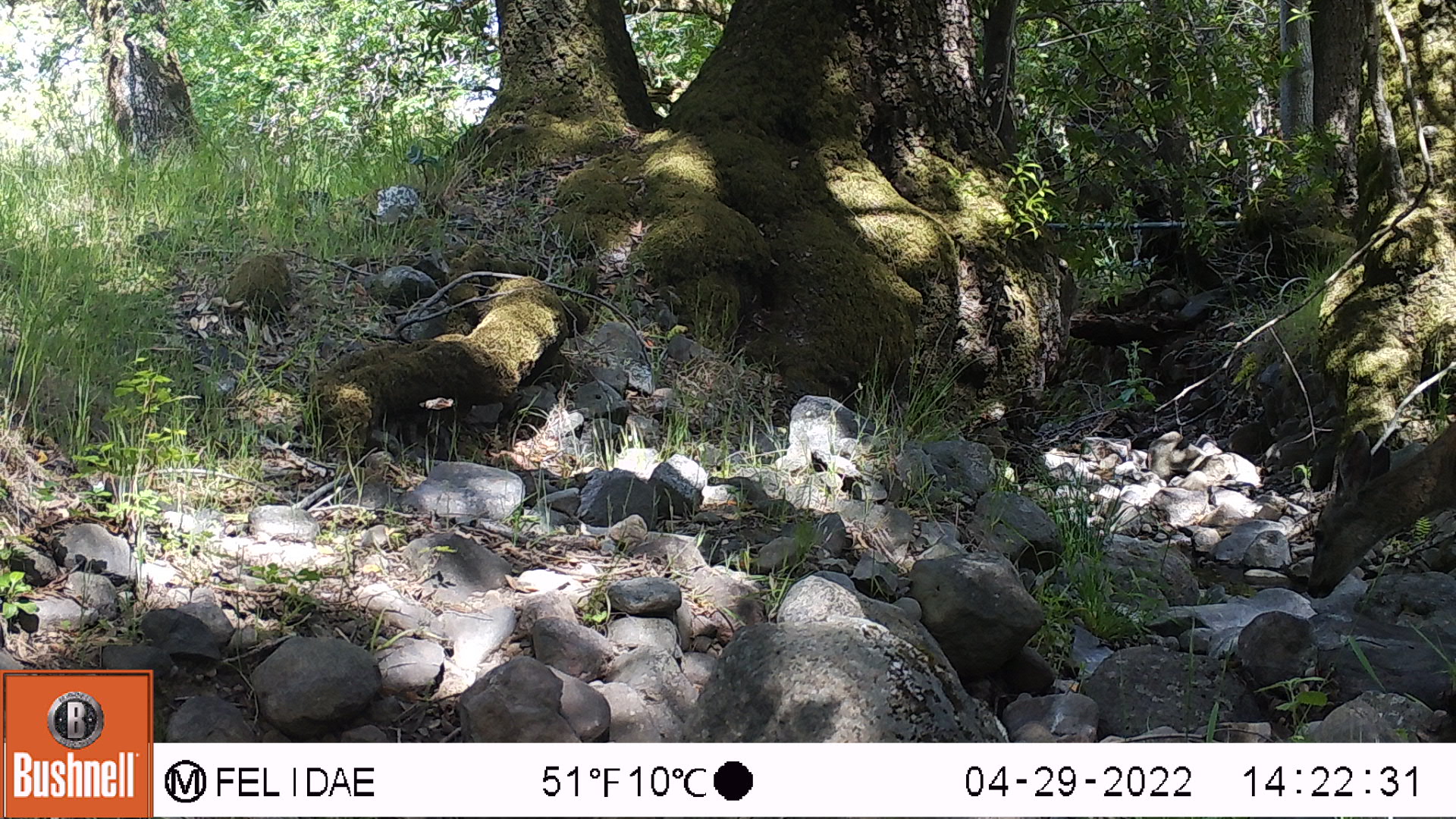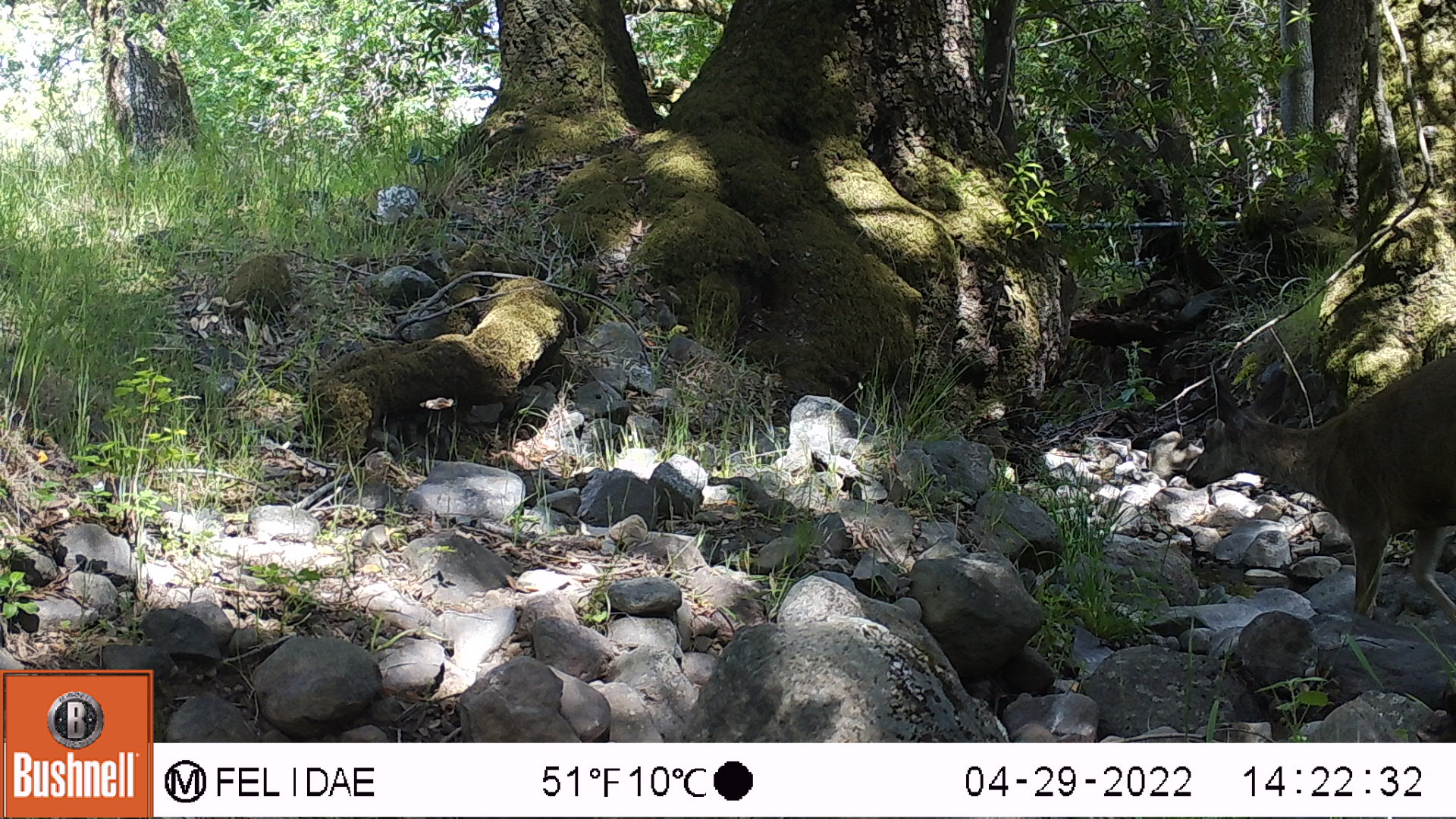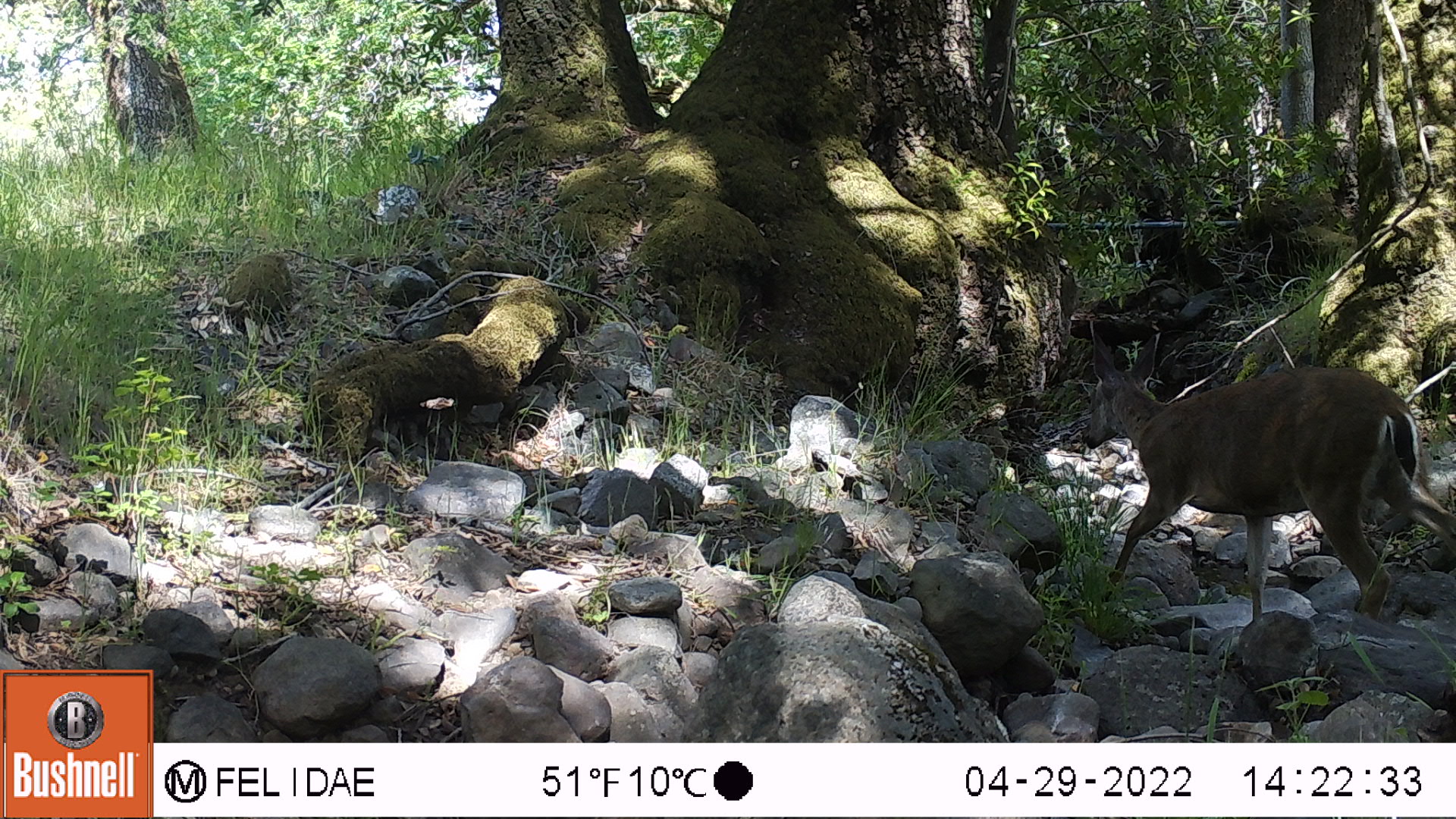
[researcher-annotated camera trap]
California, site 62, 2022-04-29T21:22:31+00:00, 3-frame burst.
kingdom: Animalia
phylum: Chordata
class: Mammalia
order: Artiodactyla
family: Cervidae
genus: Odocoileus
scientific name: Odocoileus hemionus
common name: mule deer